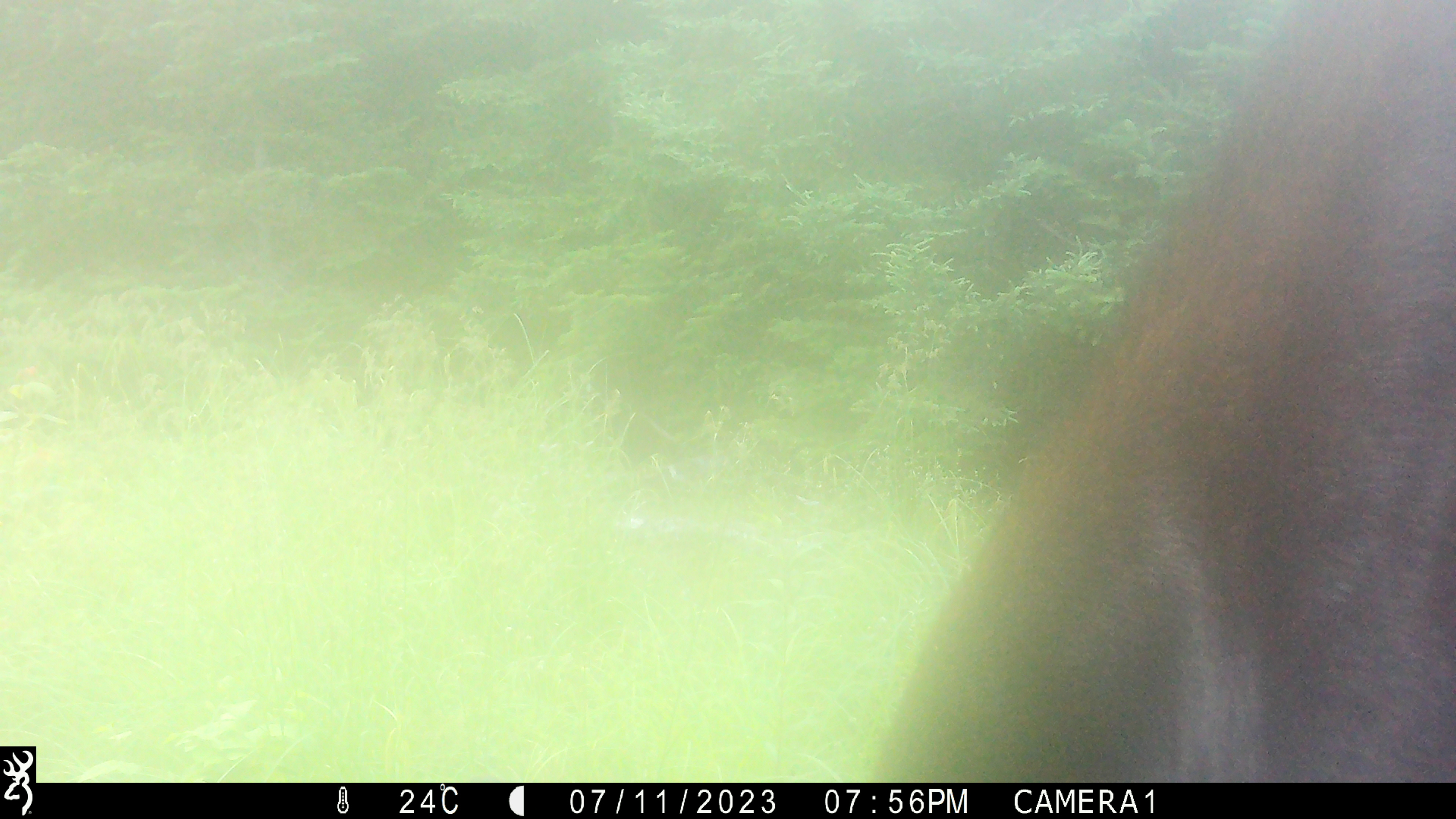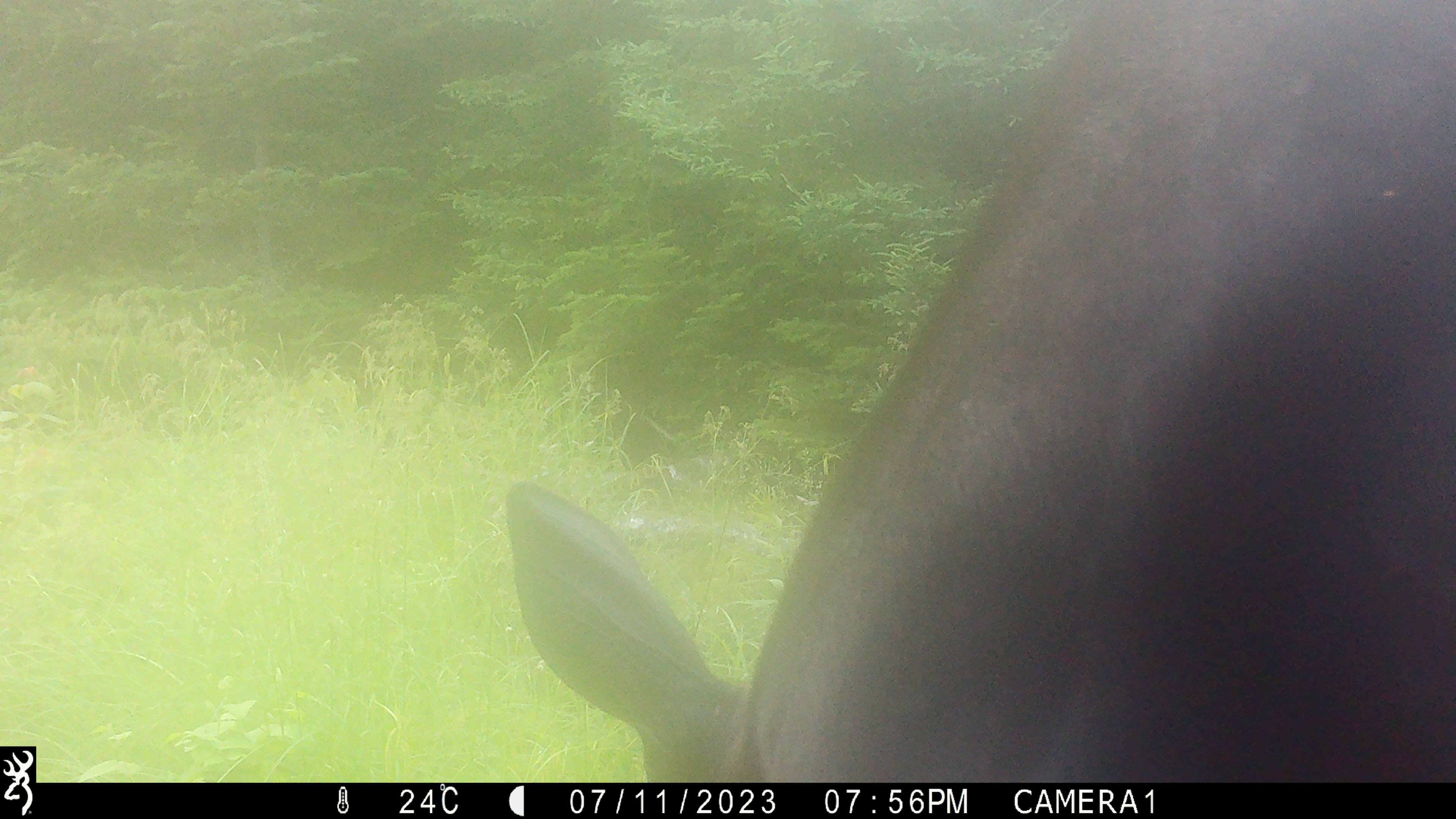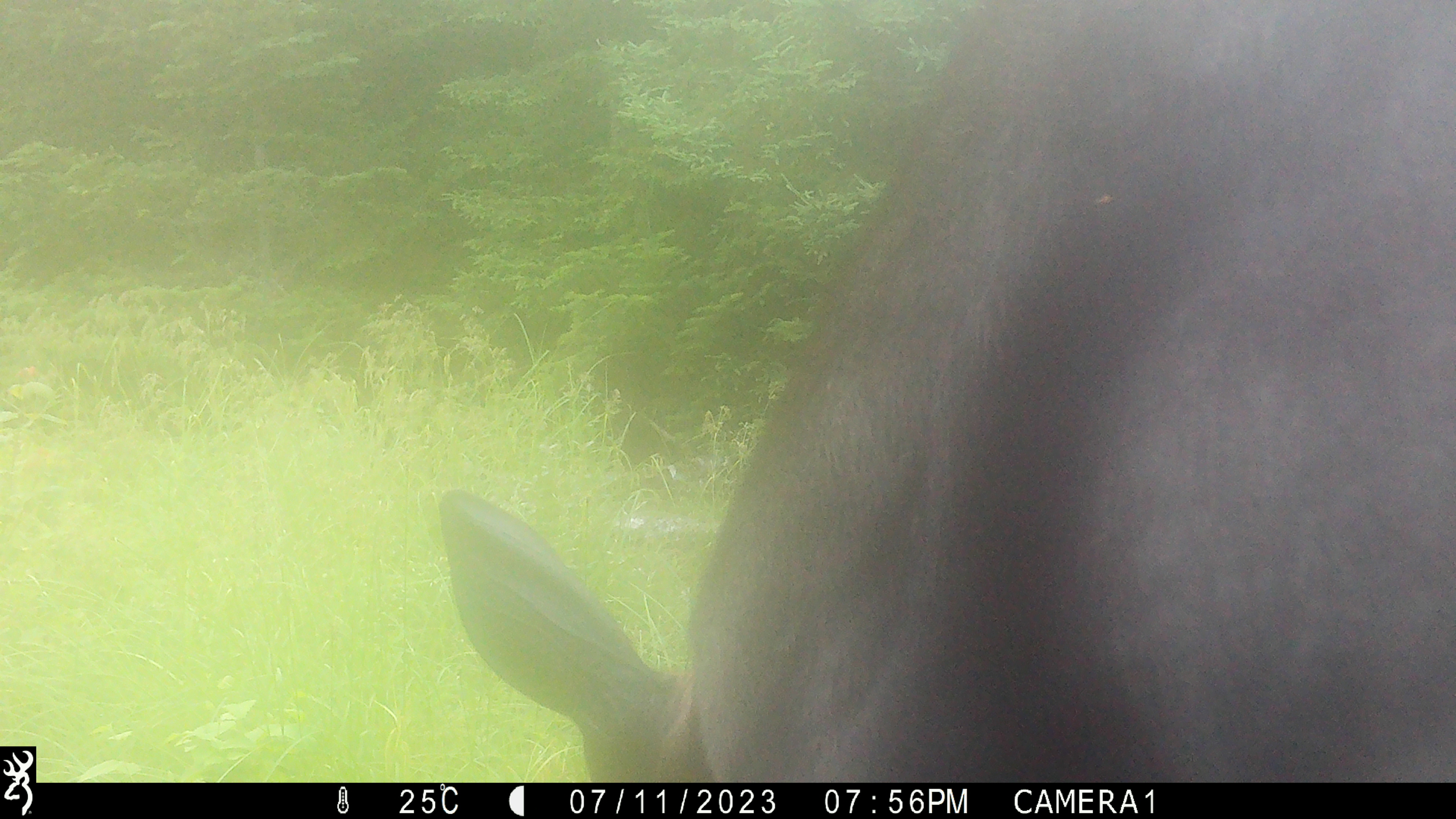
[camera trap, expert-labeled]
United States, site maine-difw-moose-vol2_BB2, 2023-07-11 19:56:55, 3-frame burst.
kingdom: Animalia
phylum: Chordata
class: Mammalia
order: Artiodactyla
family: Cervidae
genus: Alces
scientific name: Alces alces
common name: moose